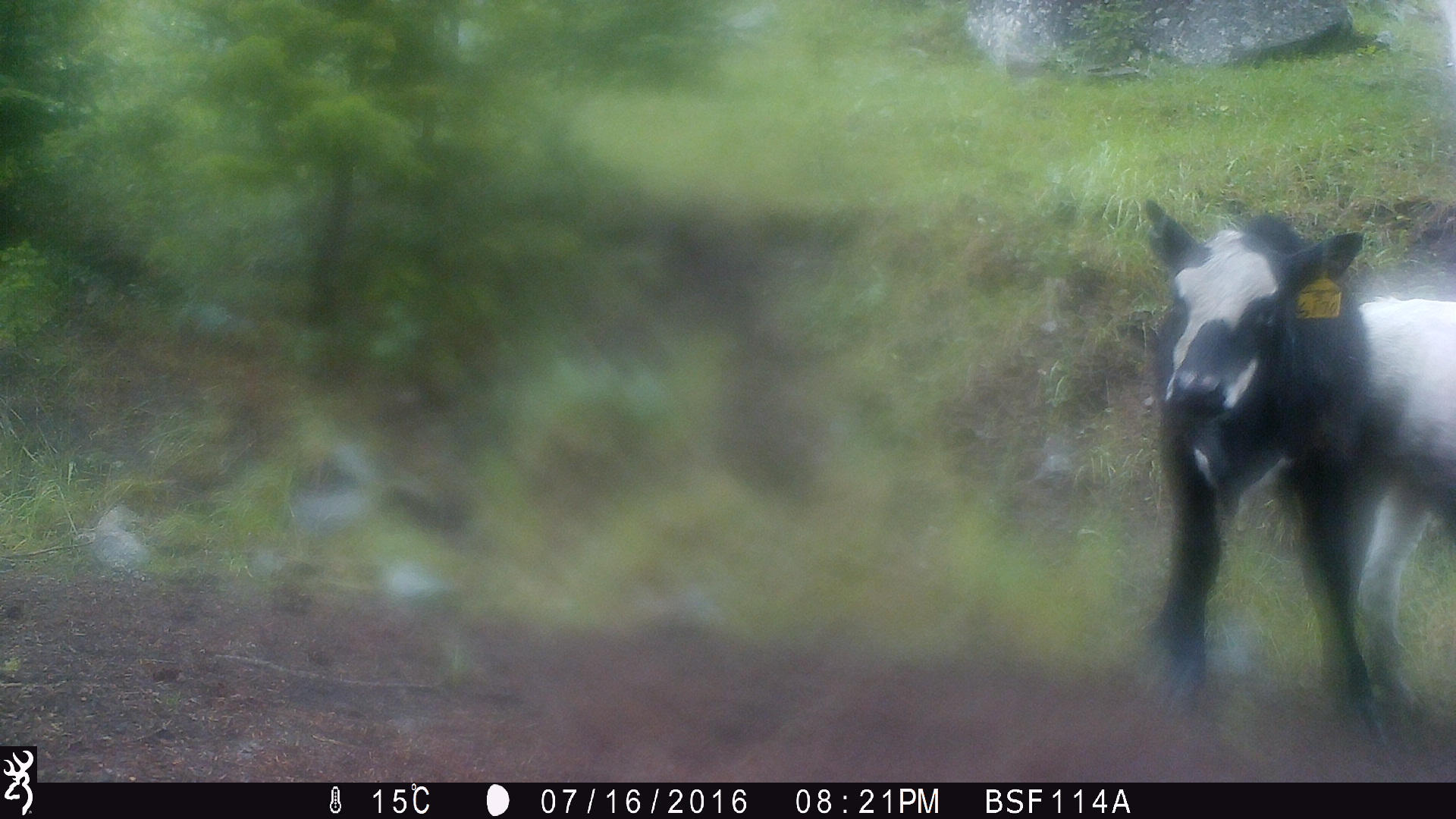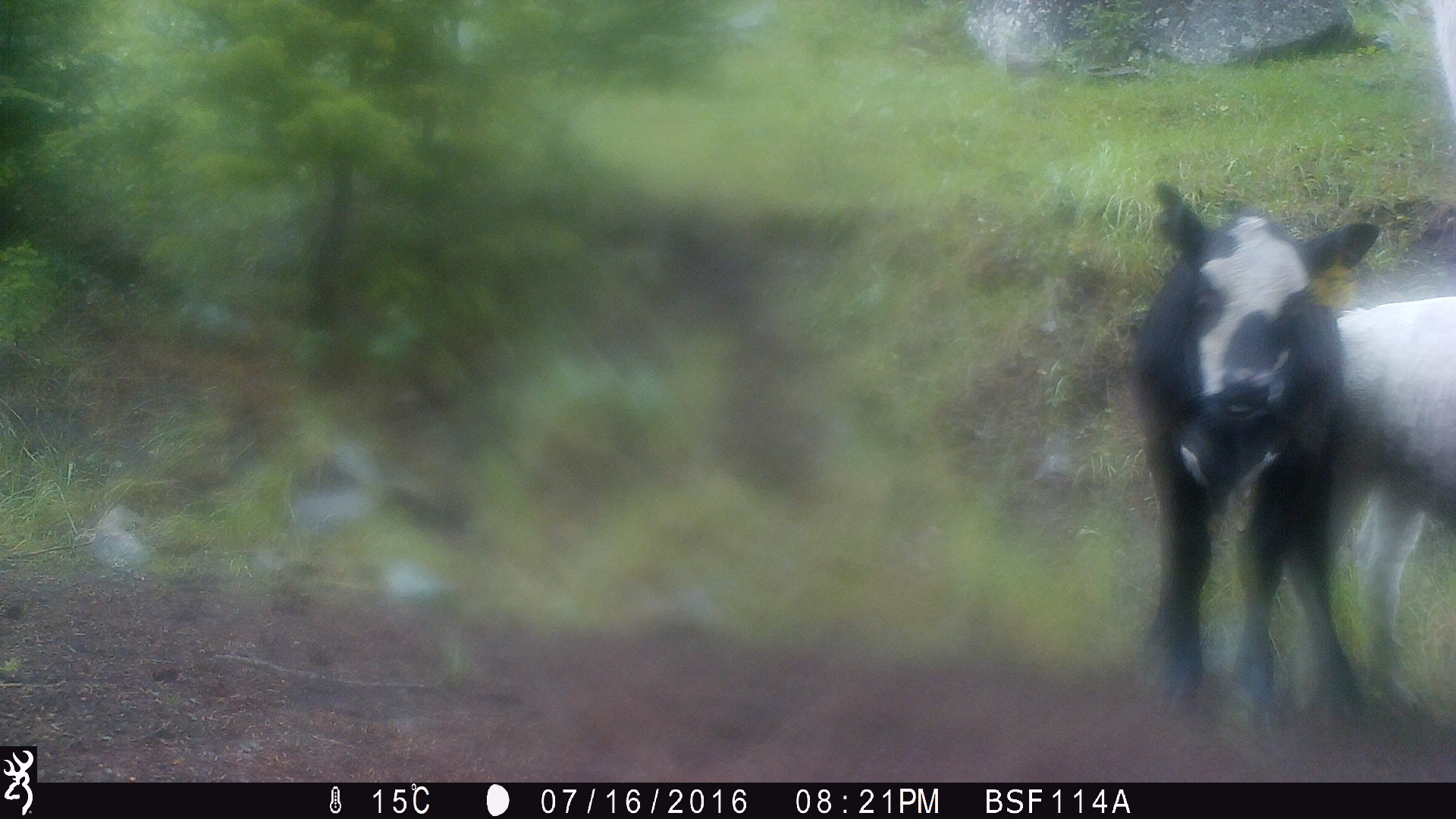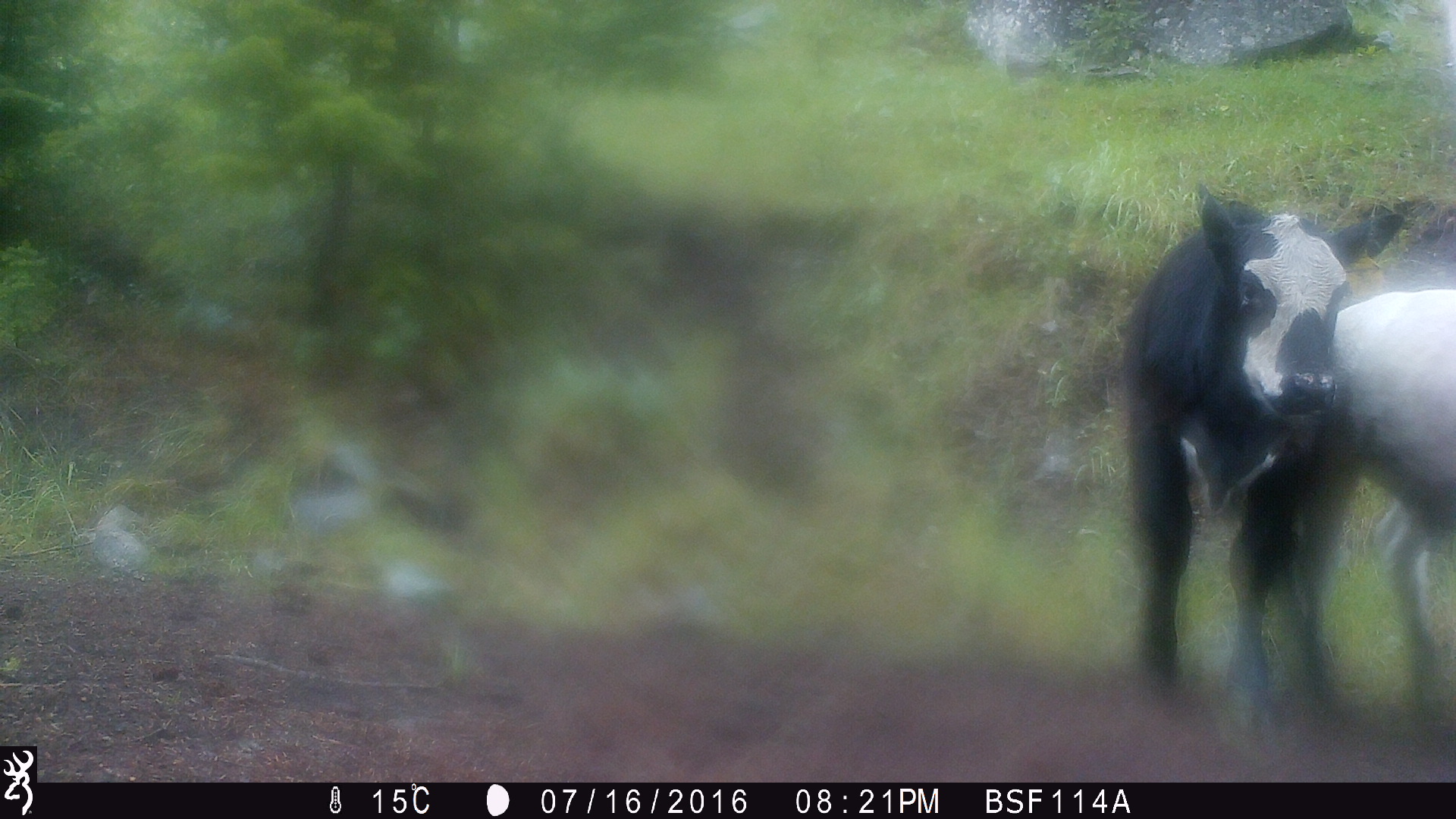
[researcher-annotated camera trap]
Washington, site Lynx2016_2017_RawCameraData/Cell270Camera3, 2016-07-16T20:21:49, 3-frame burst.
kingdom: Animalia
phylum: Chordata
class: Mammalia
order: Artiodactyla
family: Bovidae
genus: Bos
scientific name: Bos taurus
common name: domestic cattle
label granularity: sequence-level